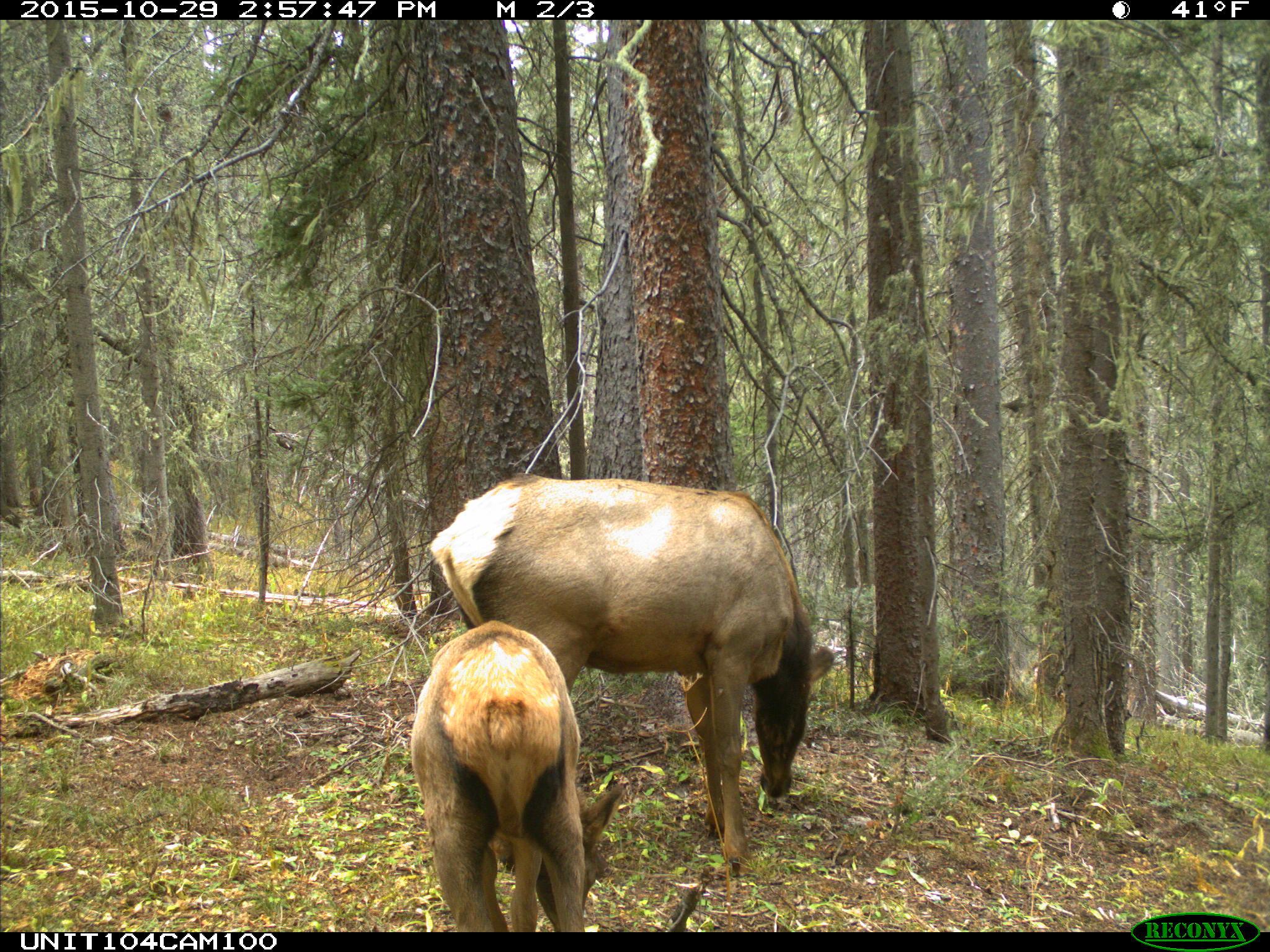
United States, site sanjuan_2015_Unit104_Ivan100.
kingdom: Animalia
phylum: Chordata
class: Mammalia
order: Artiodactyla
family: Cervidae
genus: Cervus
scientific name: Cervus elaphus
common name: red deer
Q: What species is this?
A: Cervus elaphus (red deer).